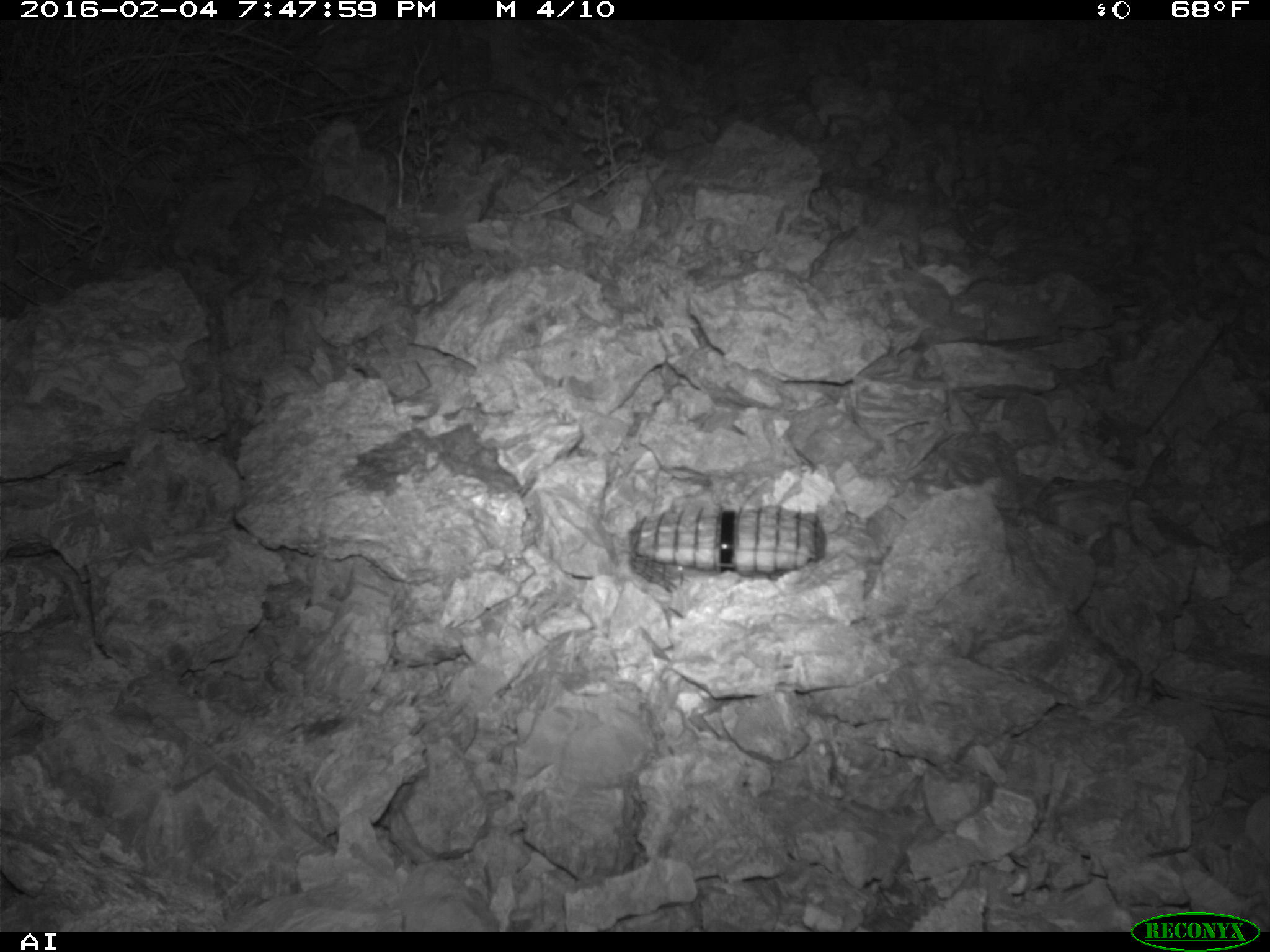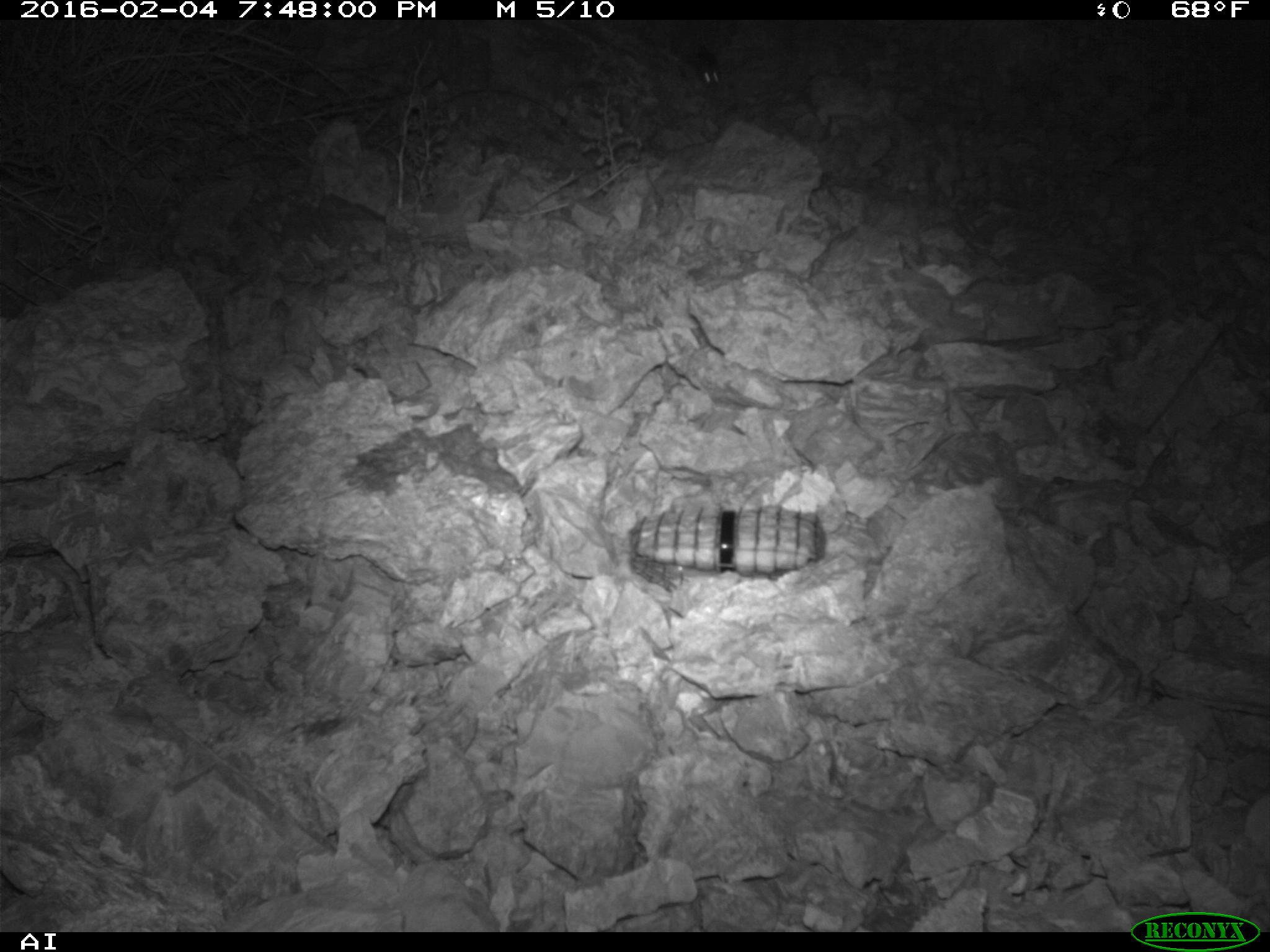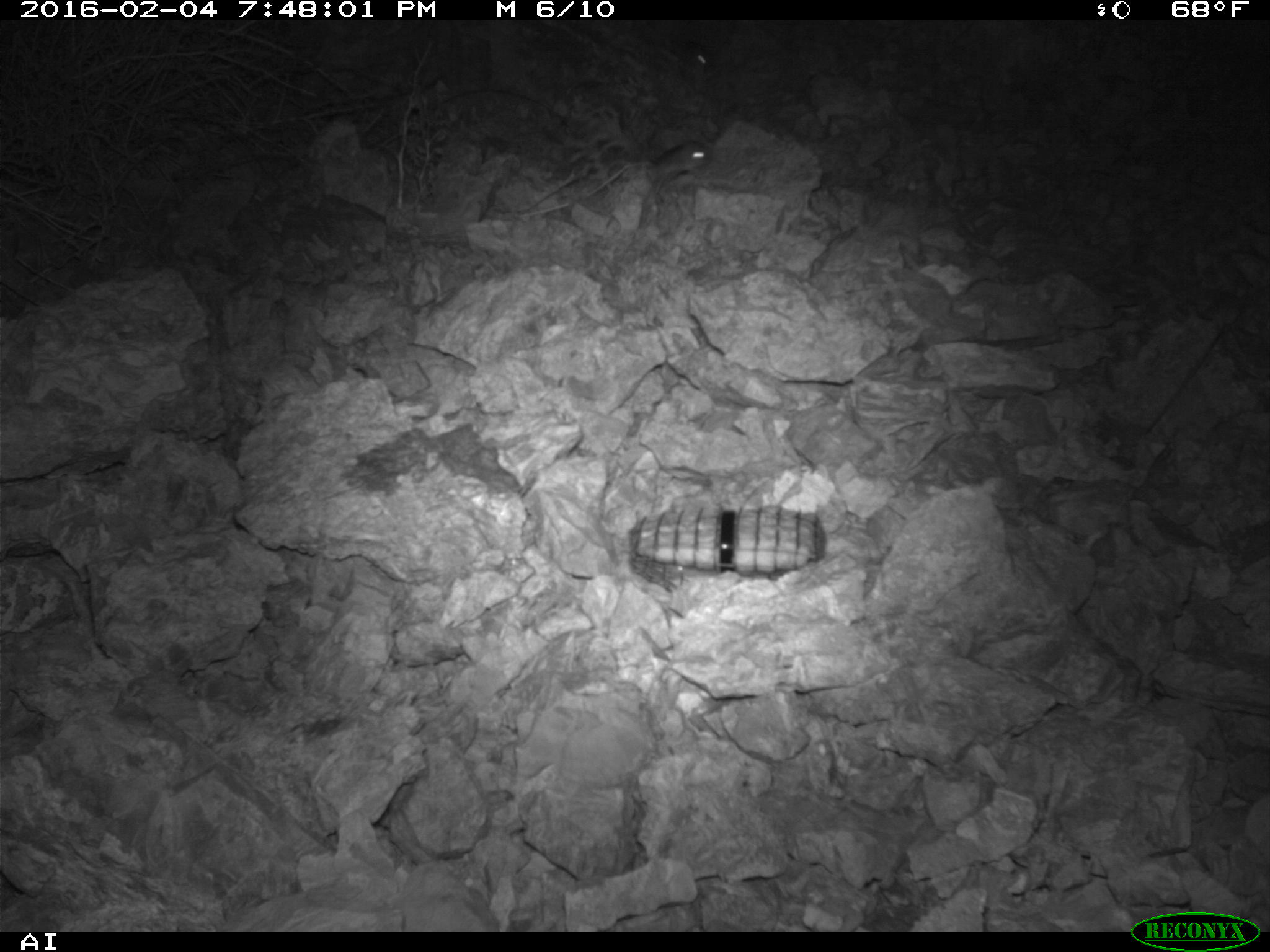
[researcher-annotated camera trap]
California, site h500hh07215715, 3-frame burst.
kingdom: Animalia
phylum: Chordata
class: Mammalia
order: Rodentia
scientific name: Rodentia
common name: rodent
Rodent (Rodentia).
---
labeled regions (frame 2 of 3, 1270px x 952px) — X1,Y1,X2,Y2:
rodent: 694,43,721,86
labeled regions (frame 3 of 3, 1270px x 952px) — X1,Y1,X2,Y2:
rodent: 649,140,711,193; 670,38,709,74